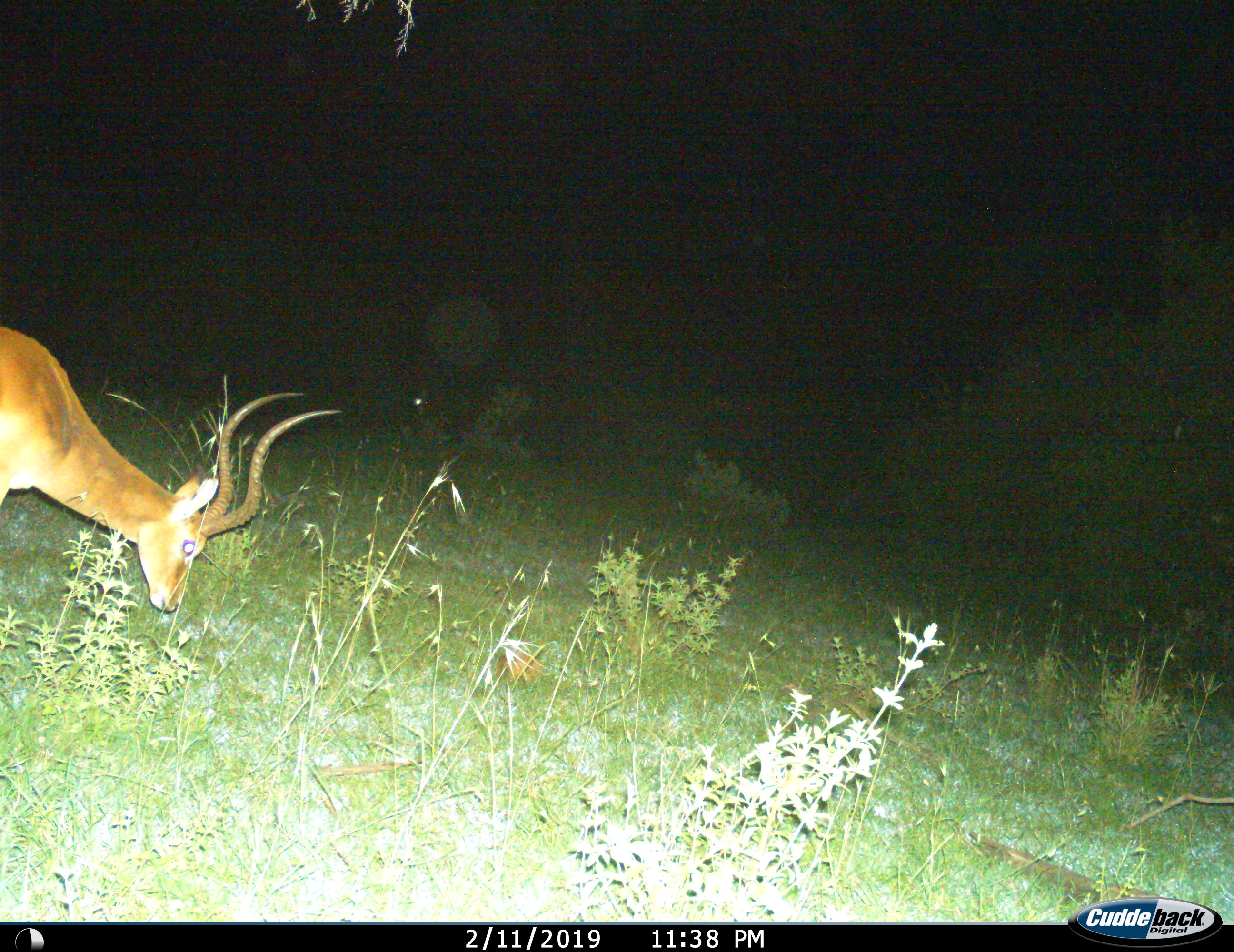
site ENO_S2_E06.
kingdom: Animalia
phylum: Chordata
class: Mammalia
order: Artiodactyla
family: Bovidae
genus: Aepyceros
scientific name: Aepyceros melampus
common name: impala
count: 1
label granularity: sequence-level